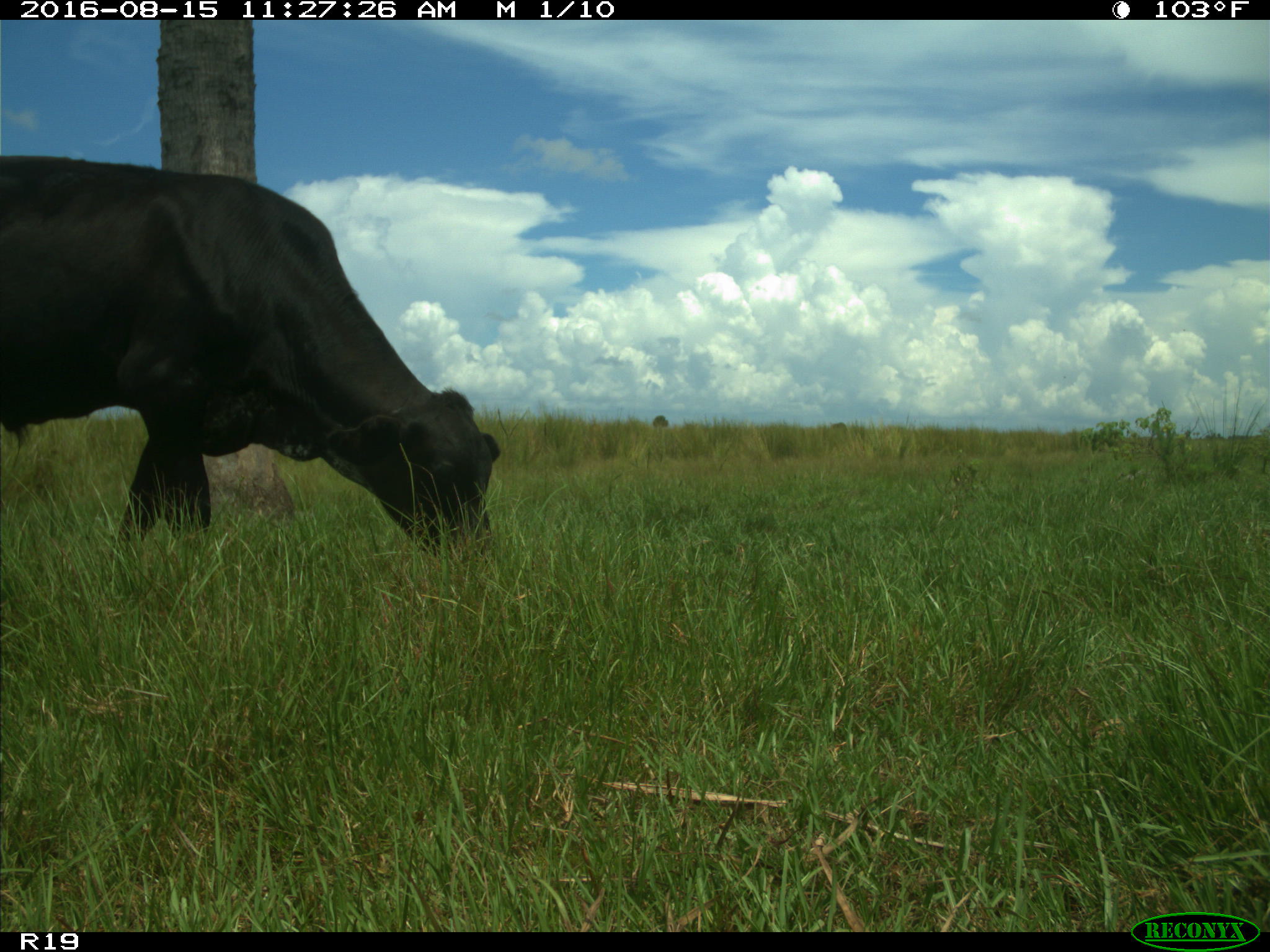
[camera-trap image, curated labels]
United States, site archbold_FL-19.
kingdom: Animalia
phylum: Chordata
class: Mammalia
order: Artiodactyla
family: Bovidae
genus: Bos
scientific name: Bos taurus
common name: domestic cow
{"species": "Bos taurus (domestic cow)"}